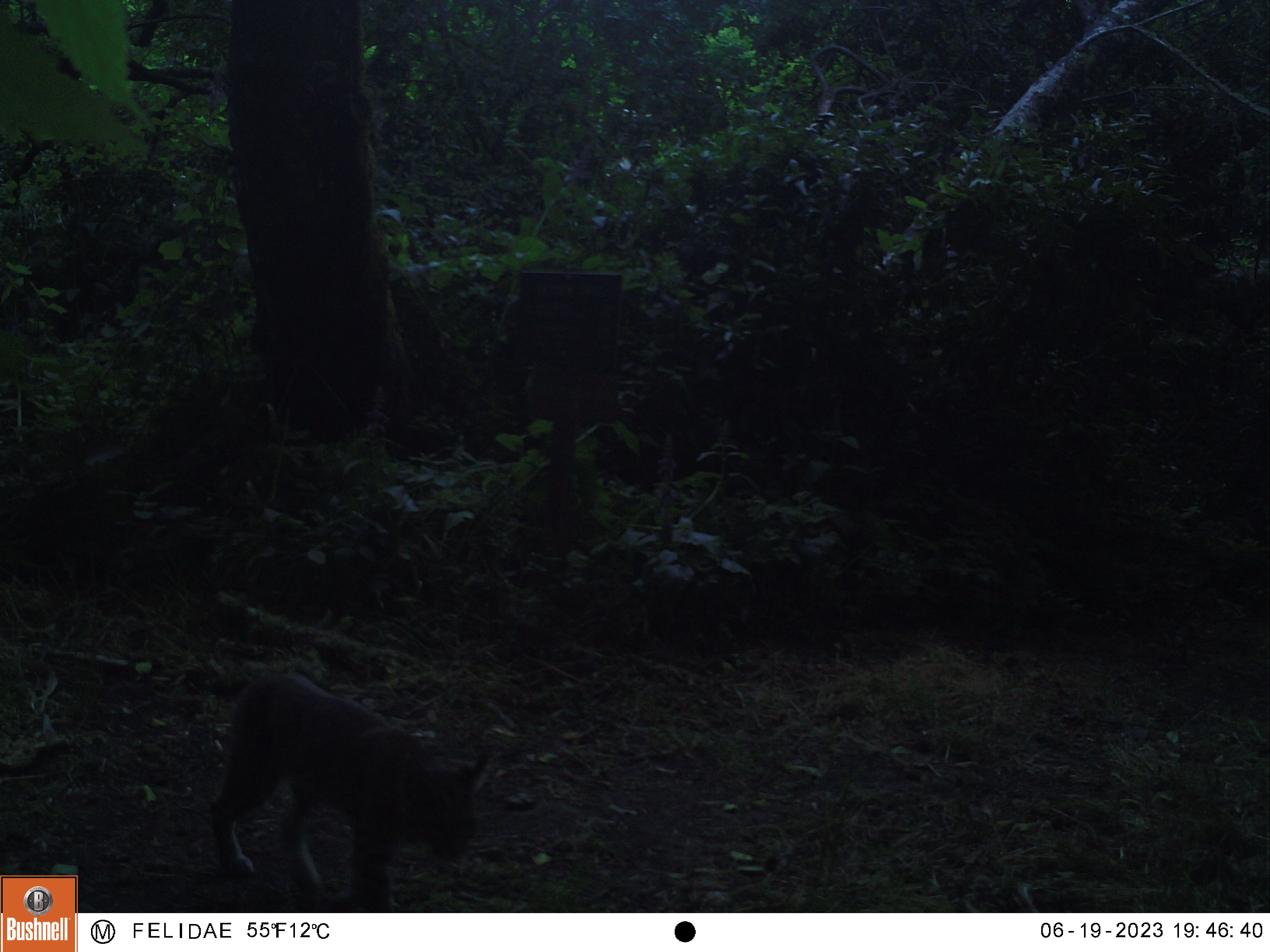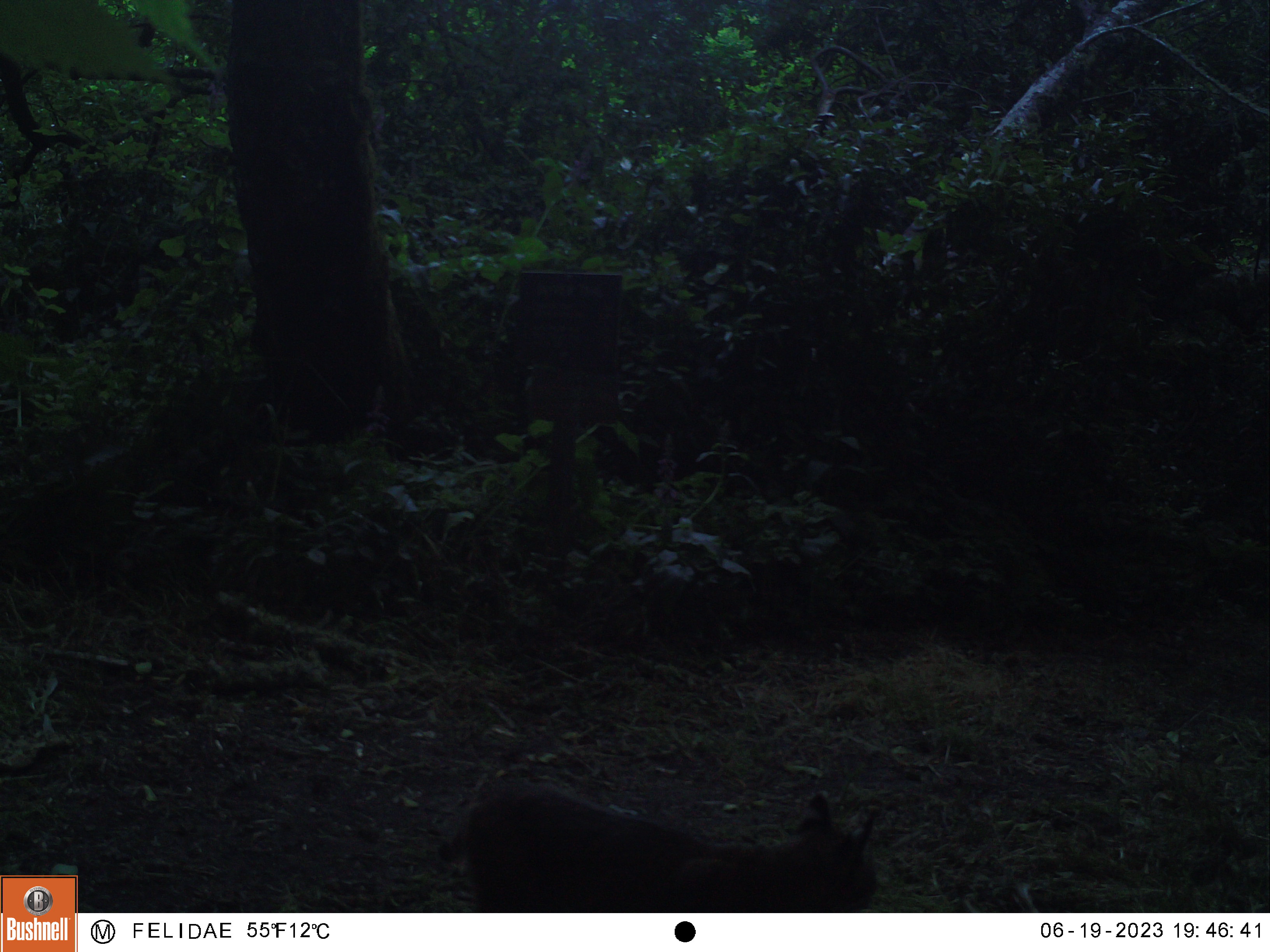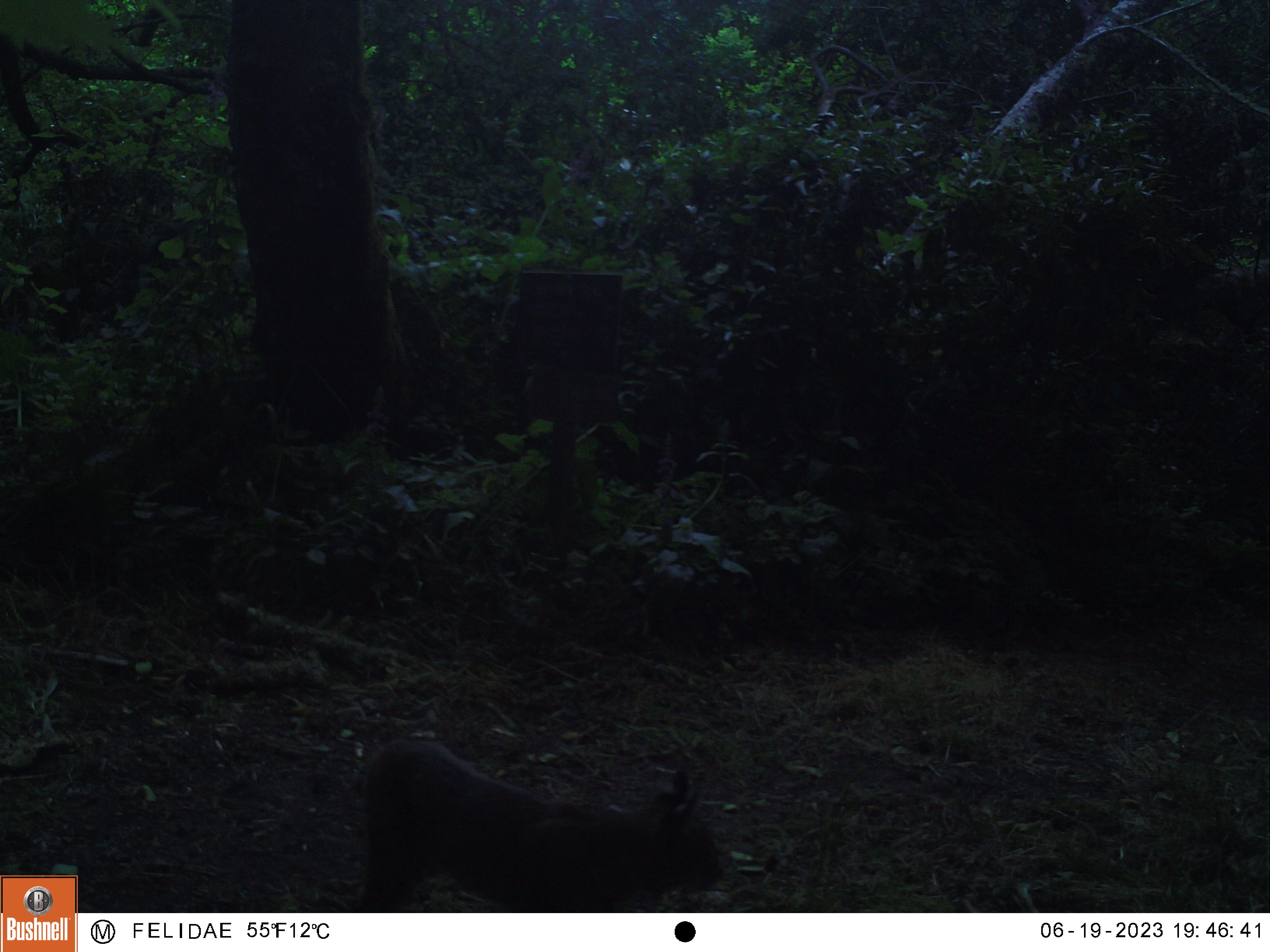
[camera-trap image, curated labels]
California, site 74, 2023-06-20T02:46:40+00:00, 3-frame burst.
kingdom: Animalia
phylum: Chordata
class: Mammalia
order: Carnivora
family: Felidae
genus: Lynx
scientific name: Lynx rufus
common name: bobcat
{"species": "bobcat (Lynx rufus)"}